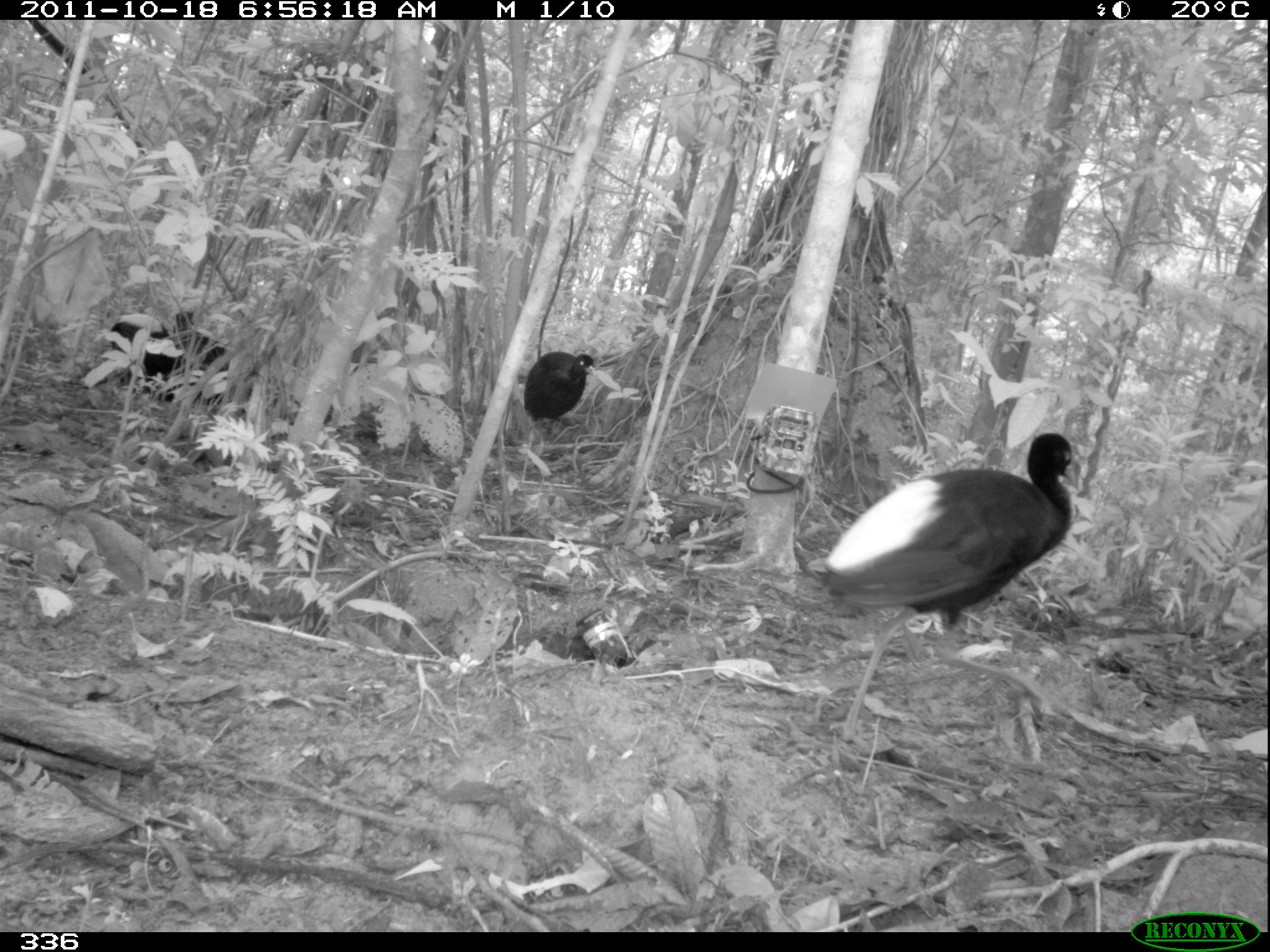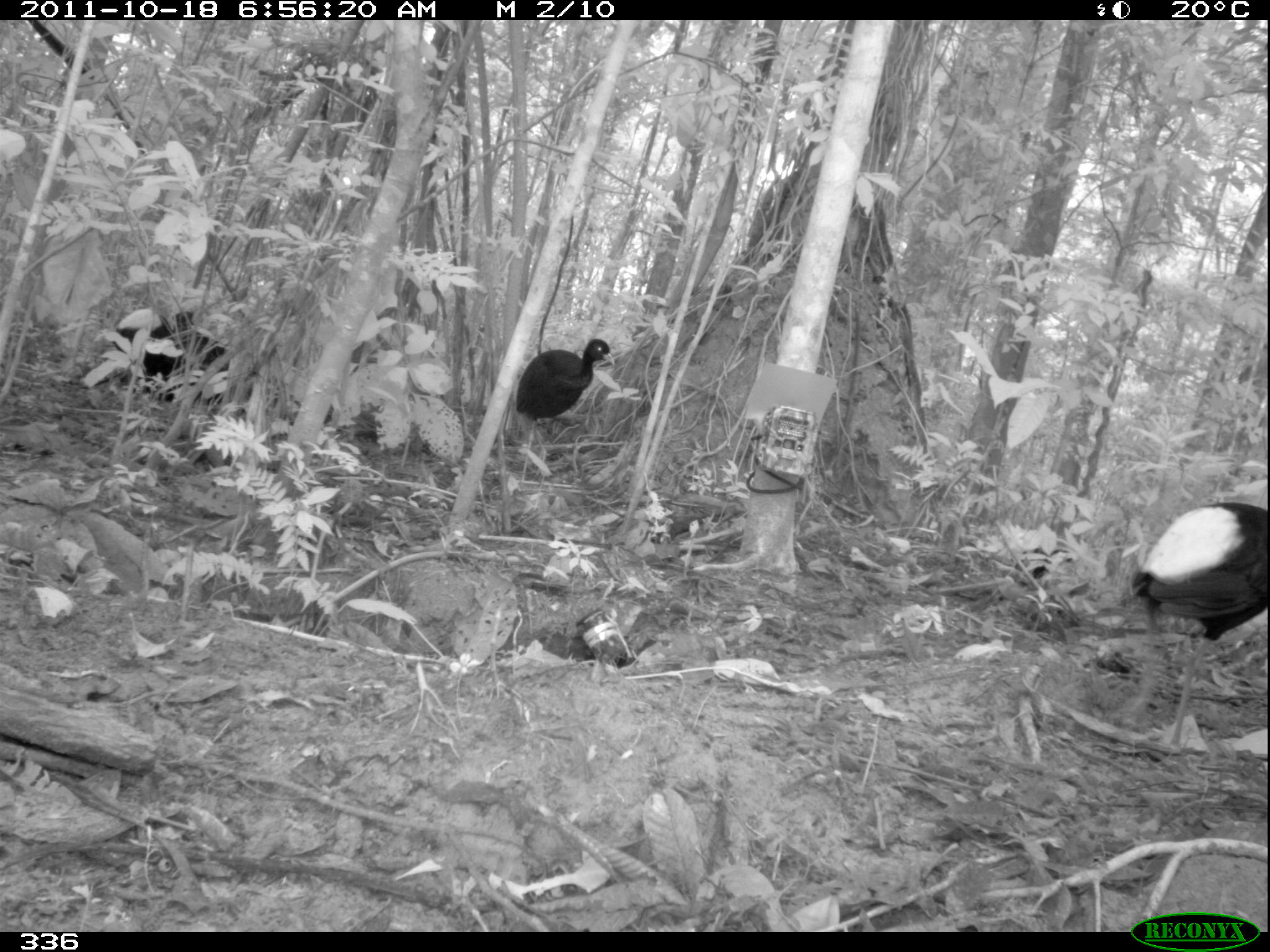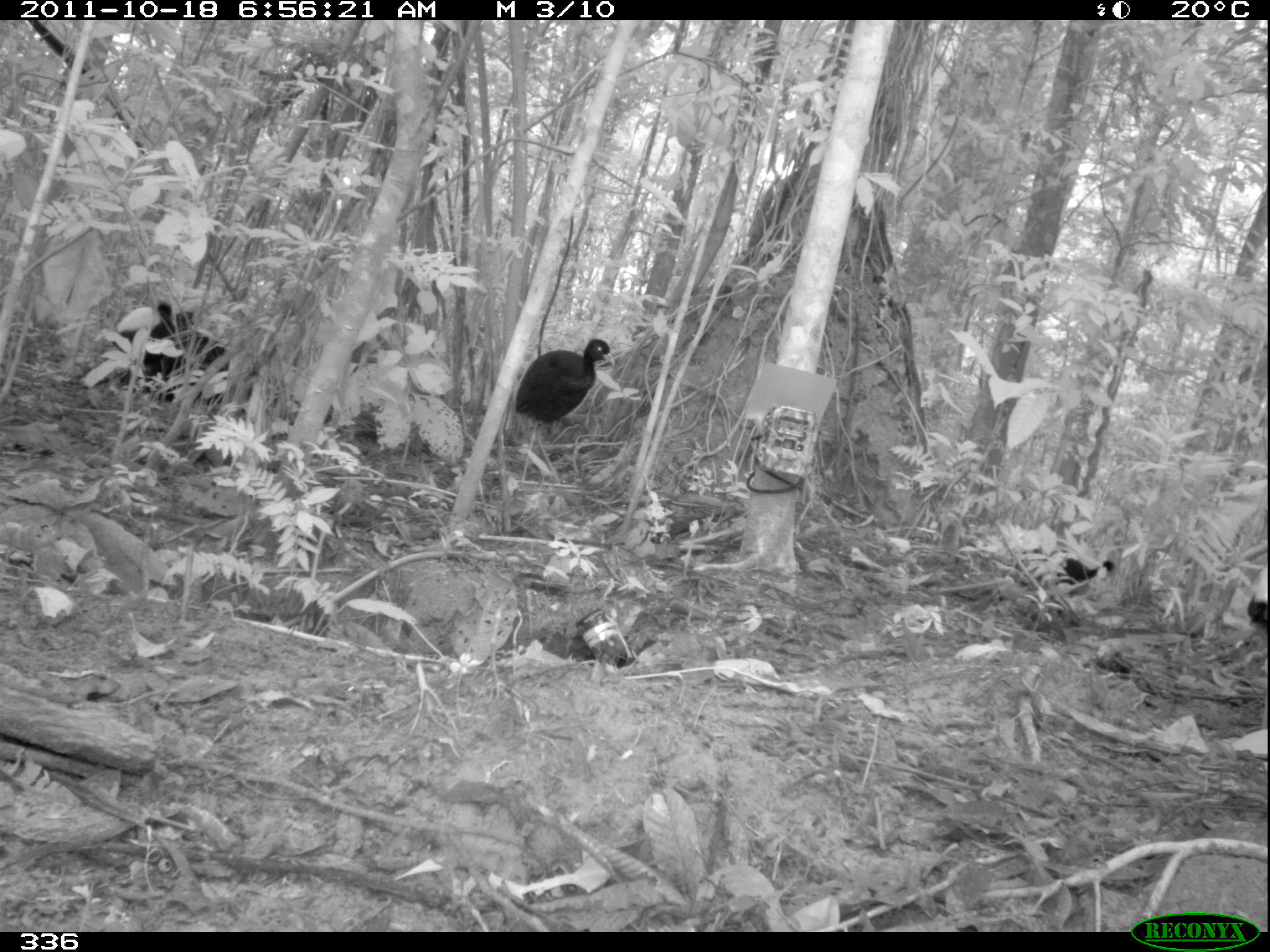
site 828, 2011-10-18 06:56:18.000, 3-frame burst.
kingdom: Animalia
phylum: Chordata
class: Aves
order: Gruiformes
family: Psophiidae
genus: Psophia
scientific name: Psophia leucoptera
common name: pale-winged trumpeter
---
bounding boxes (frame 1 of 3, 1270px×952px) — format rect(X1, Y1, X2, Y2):
psophia leucoptera: rect(824, 432, 1077, 660); rect(522, 351, 594, 438)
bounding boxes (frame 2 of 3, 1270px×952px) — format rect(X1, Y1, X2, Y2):
psophia leucoptera: rect(1120, 501, 1267, 749); rect(515, 329, 615, 463); rect(1013, 543, 1092, 600)